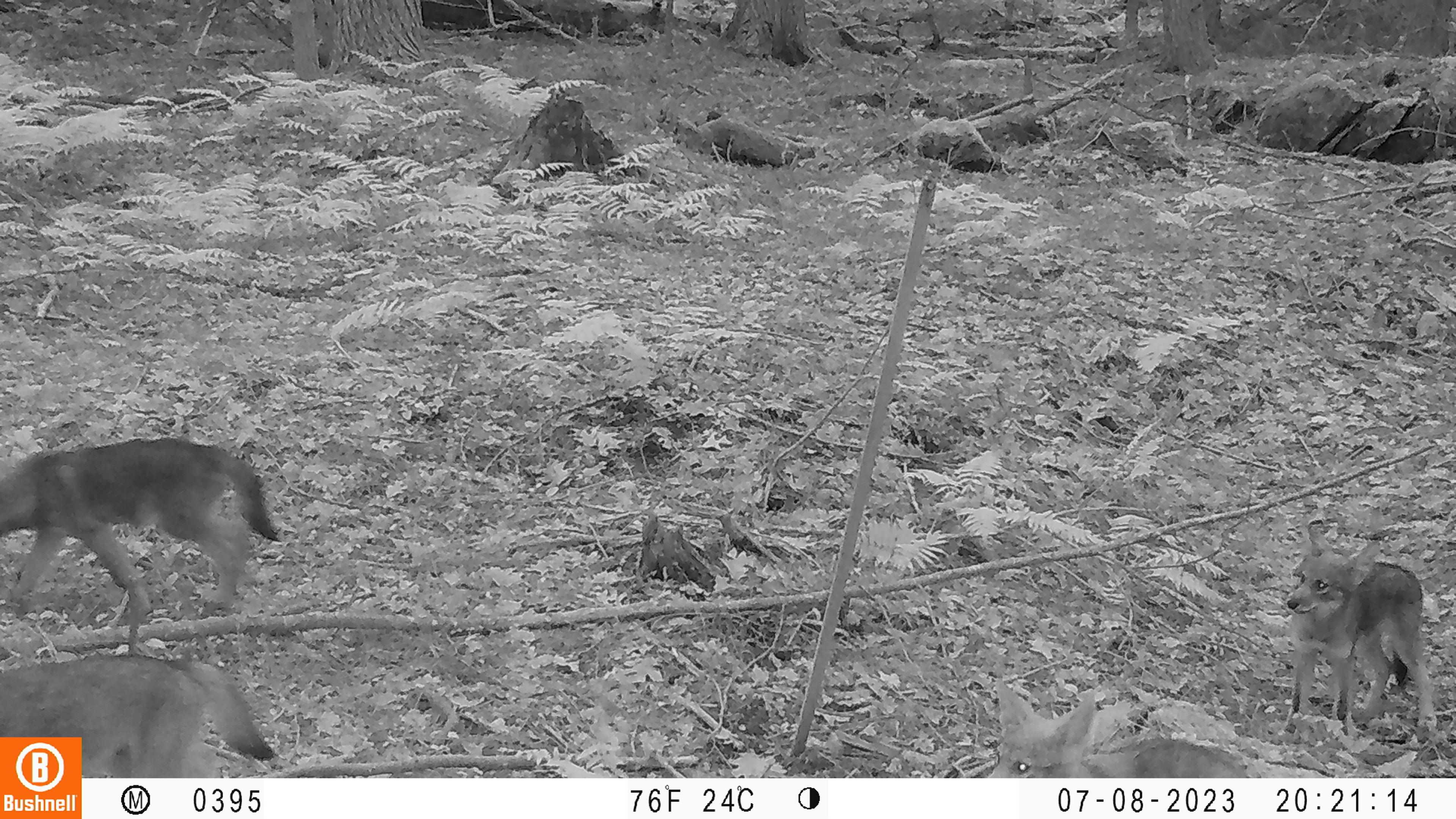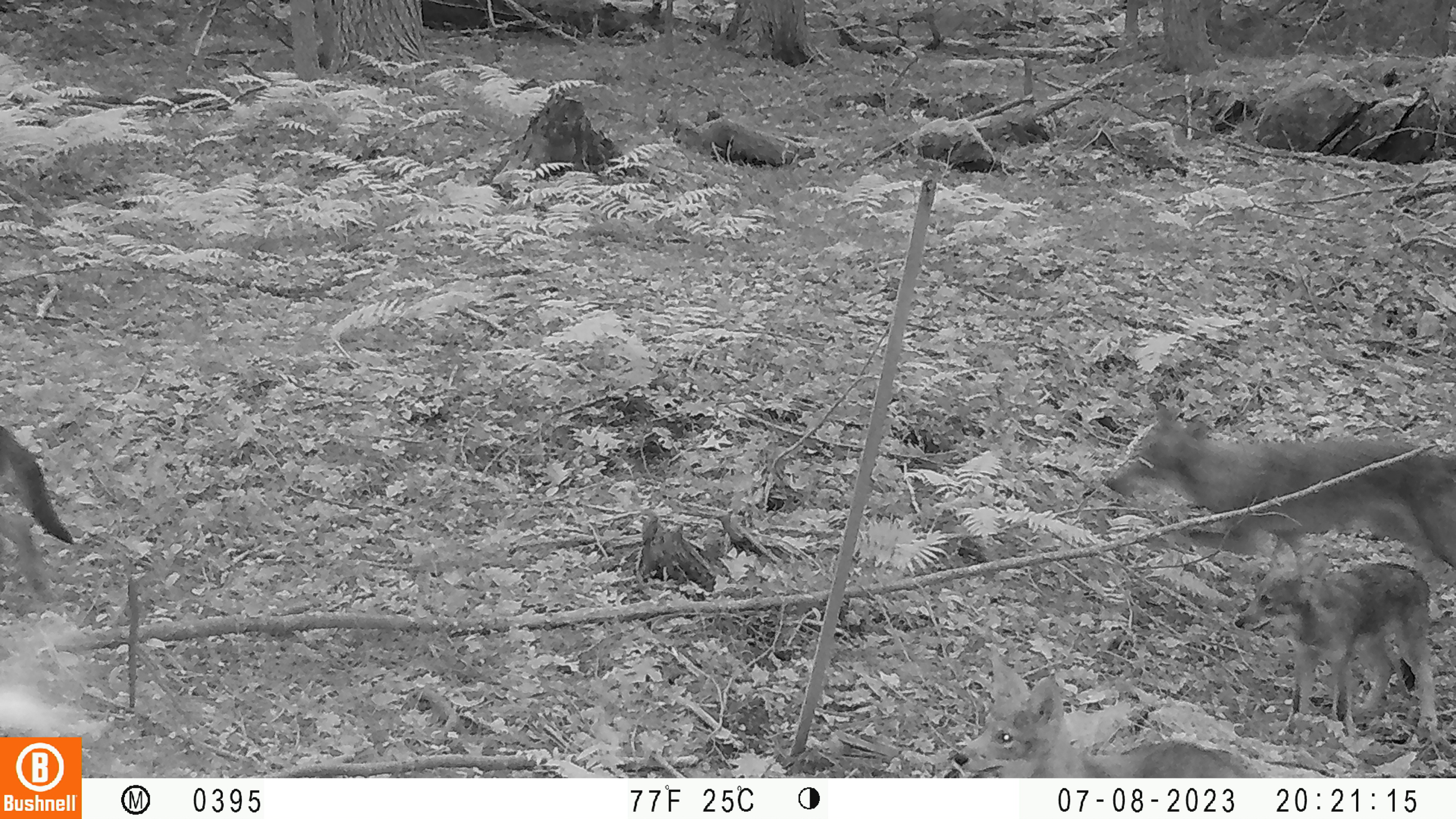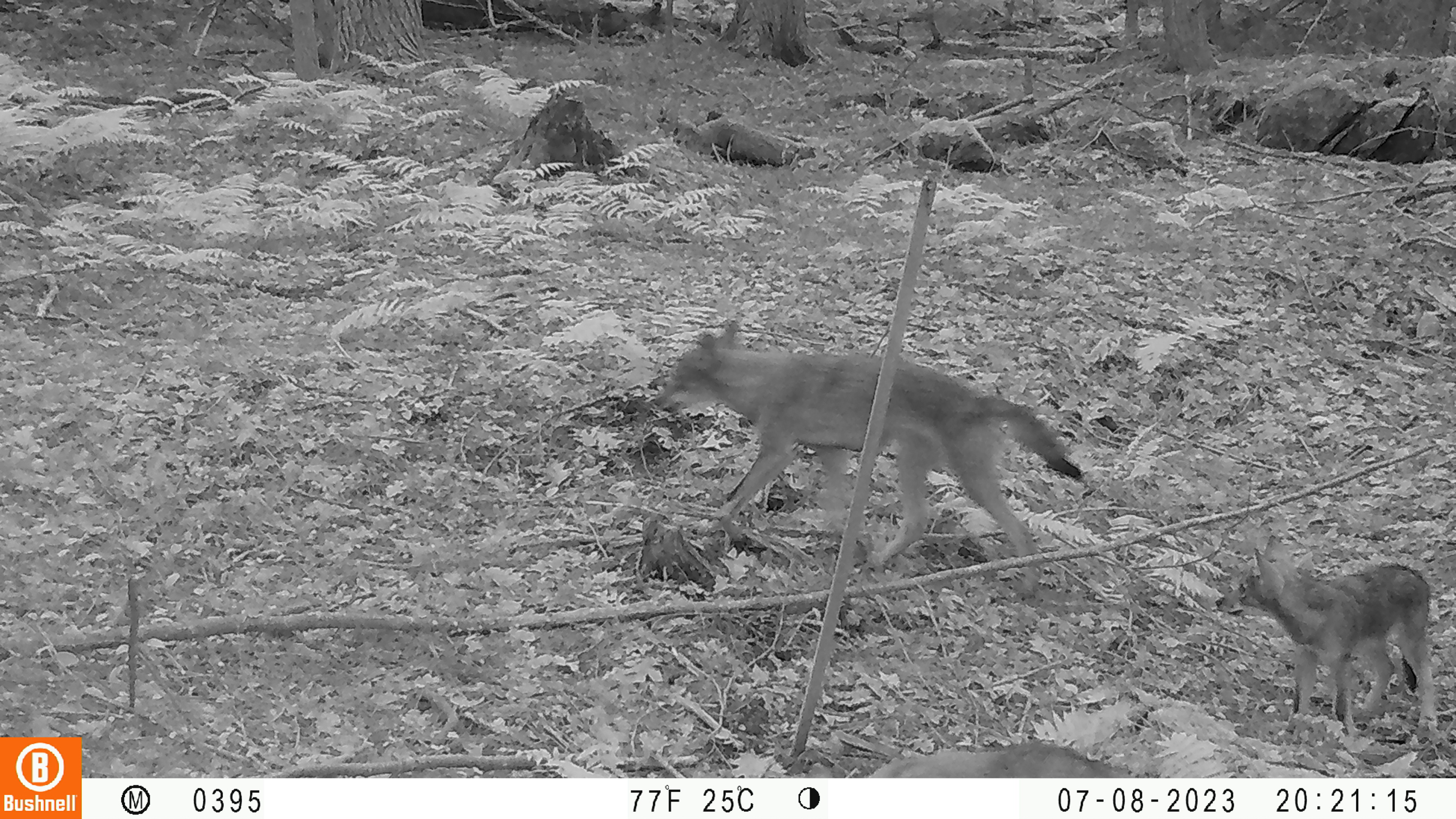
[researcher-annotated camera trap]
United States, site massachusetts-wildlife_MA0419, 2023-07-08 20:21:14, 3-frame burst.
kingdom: Animalia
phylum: Chordata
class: Mammalia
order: Carnivora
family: Canidae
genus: Urocyon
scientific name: Urocyon cinereoargenteus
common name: gray fox